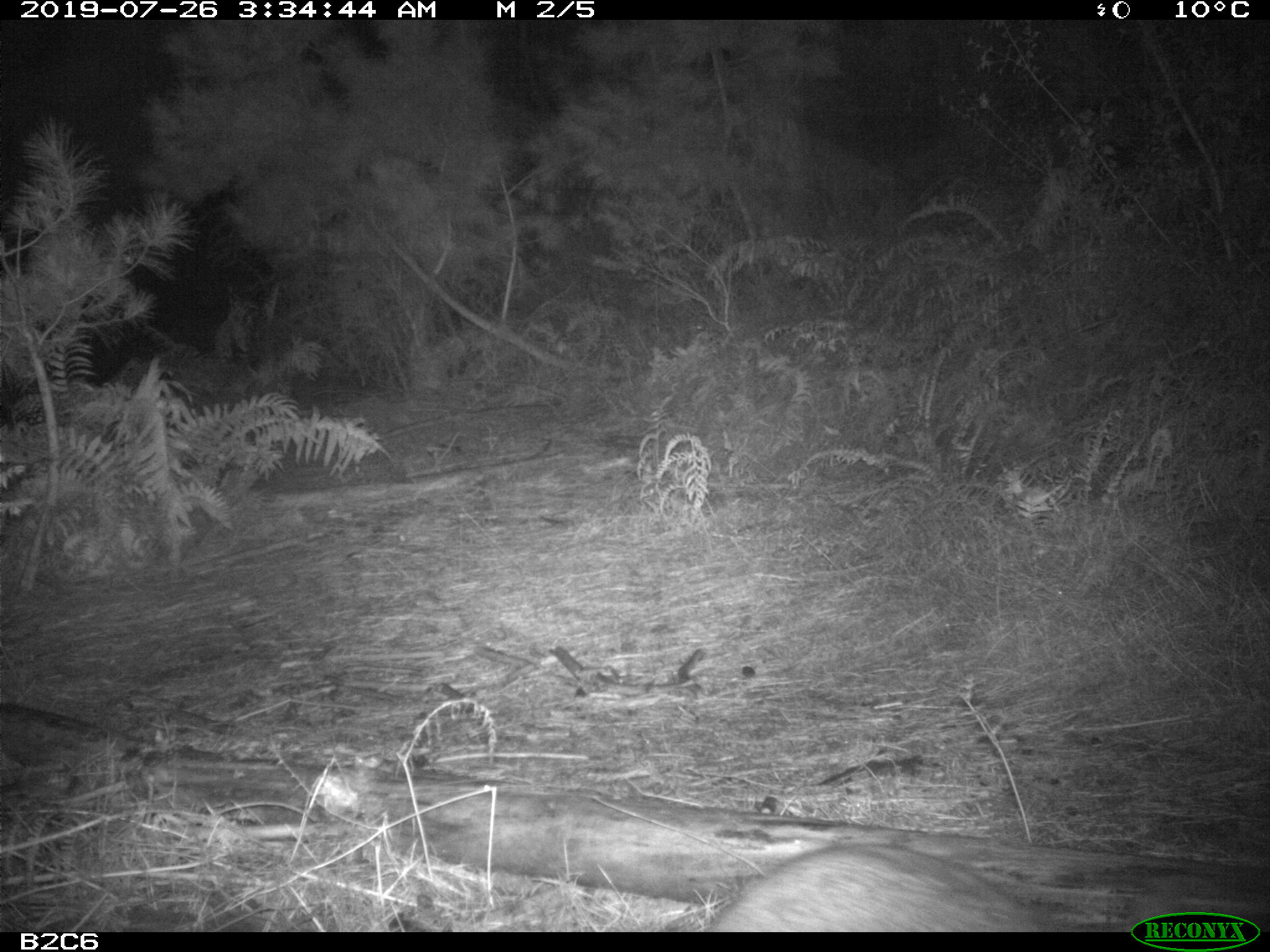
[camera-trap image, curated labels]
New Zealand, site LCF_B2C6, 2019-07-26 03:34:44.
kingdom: Animalia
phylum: Chordata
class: Mammalia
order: Diprotodontia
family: Macropodidae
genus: Notamacropus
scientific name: Notamacropus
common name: wallaby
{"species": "wallaby (Notamacropus)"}